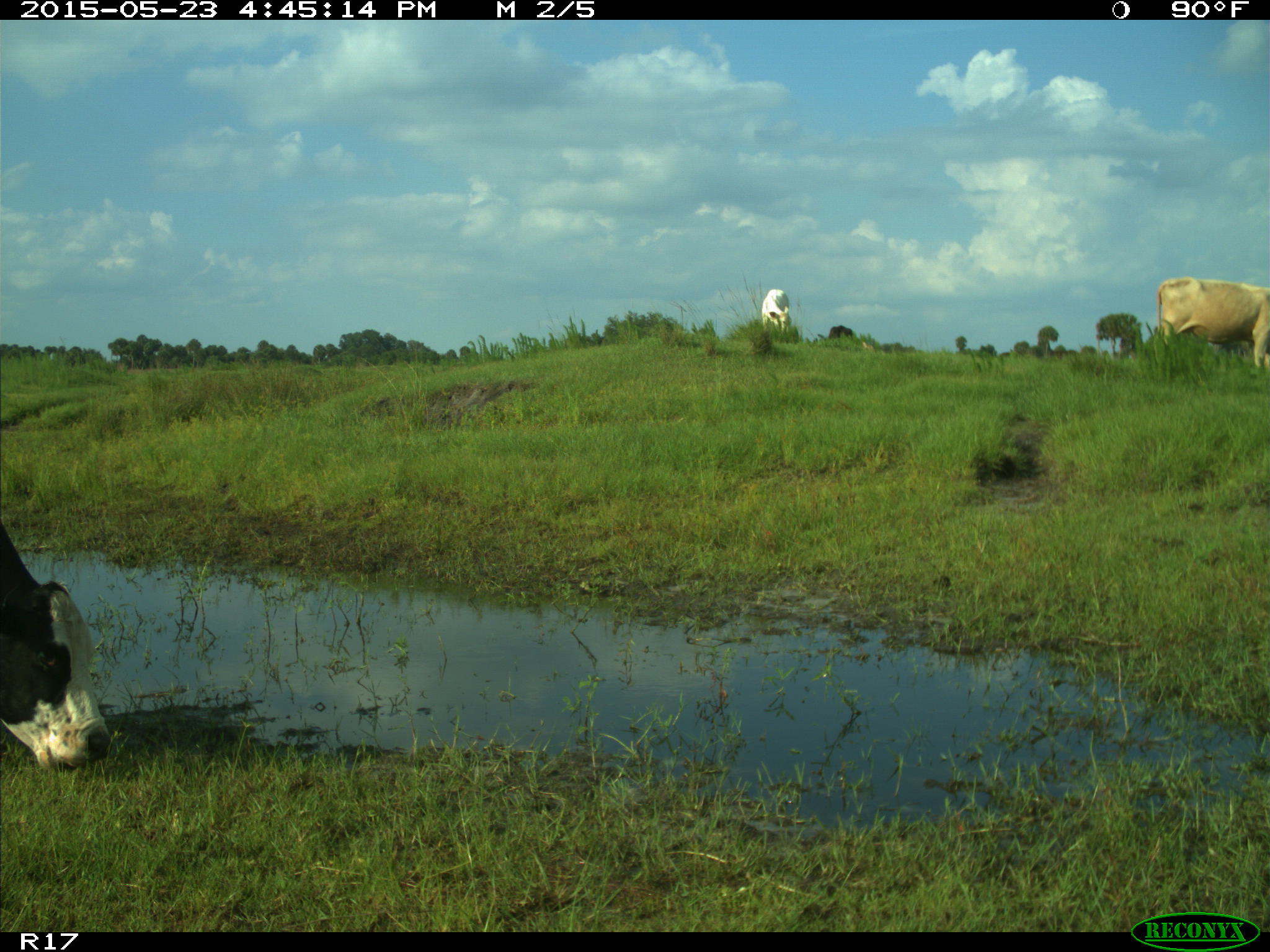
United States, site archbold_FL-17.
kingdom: Animalia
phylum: Chordata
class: Mammalia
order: Artiodactyla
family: Bovidae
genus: Bos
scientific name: Bos taurus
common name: domestic cow